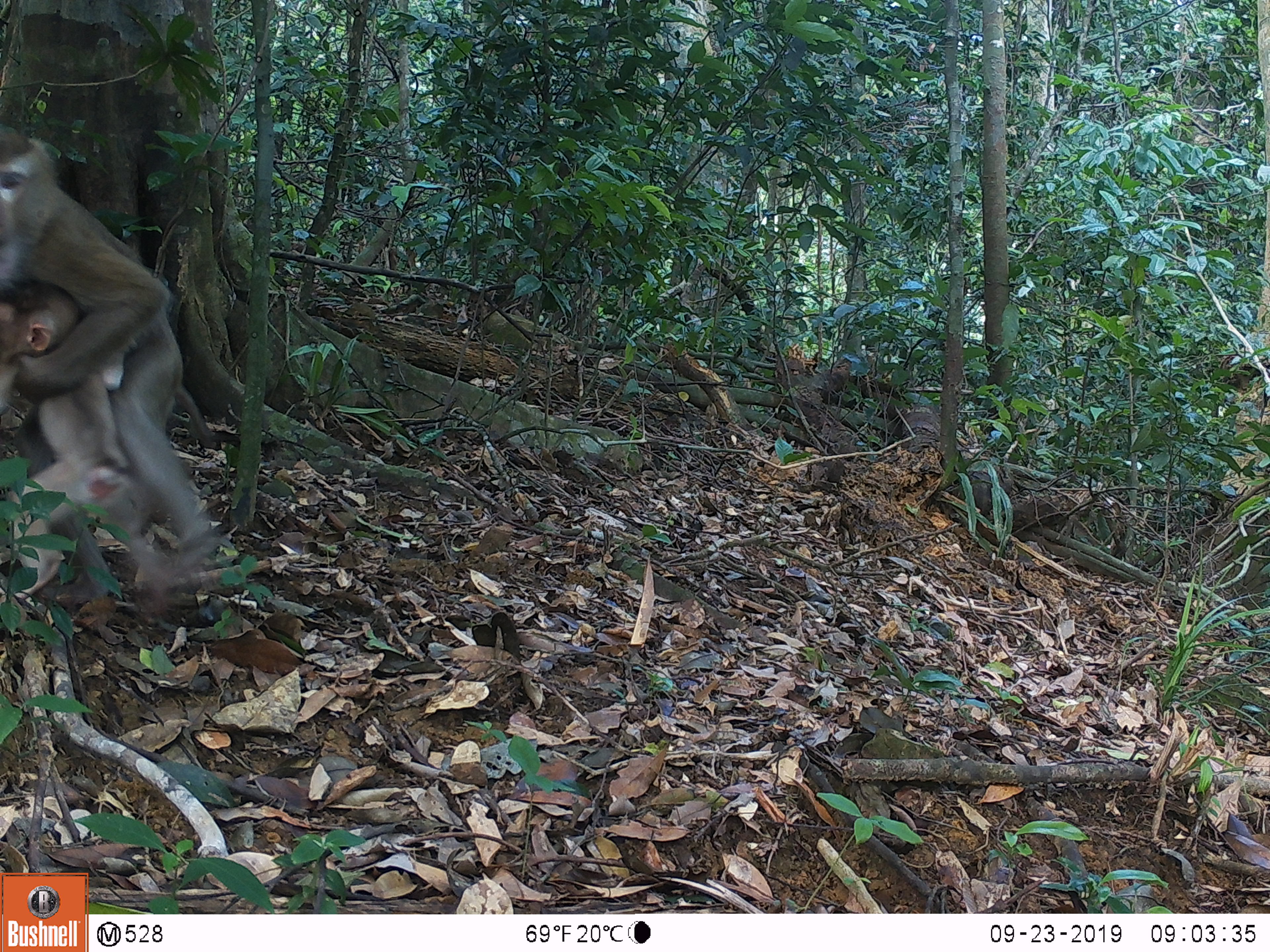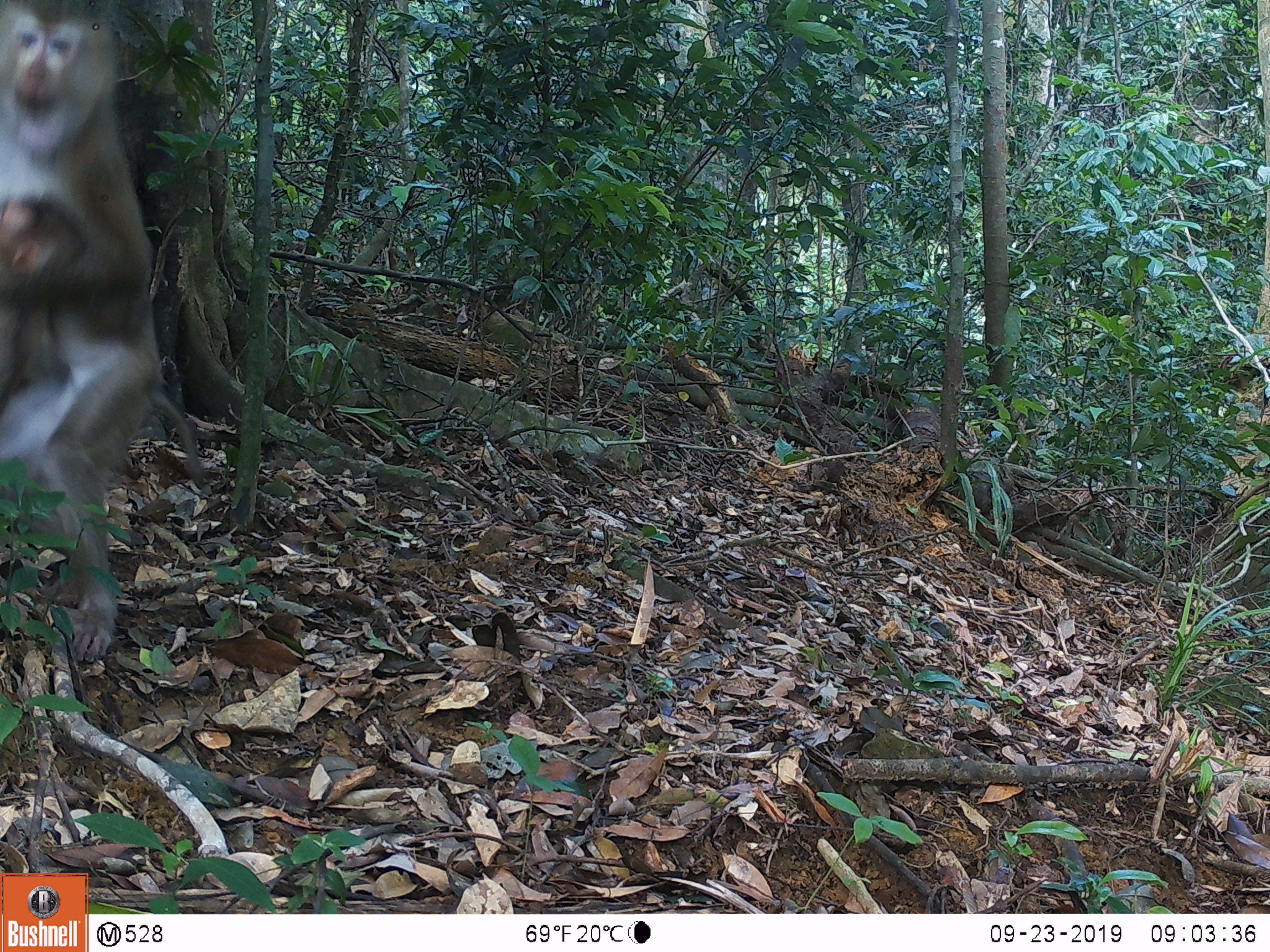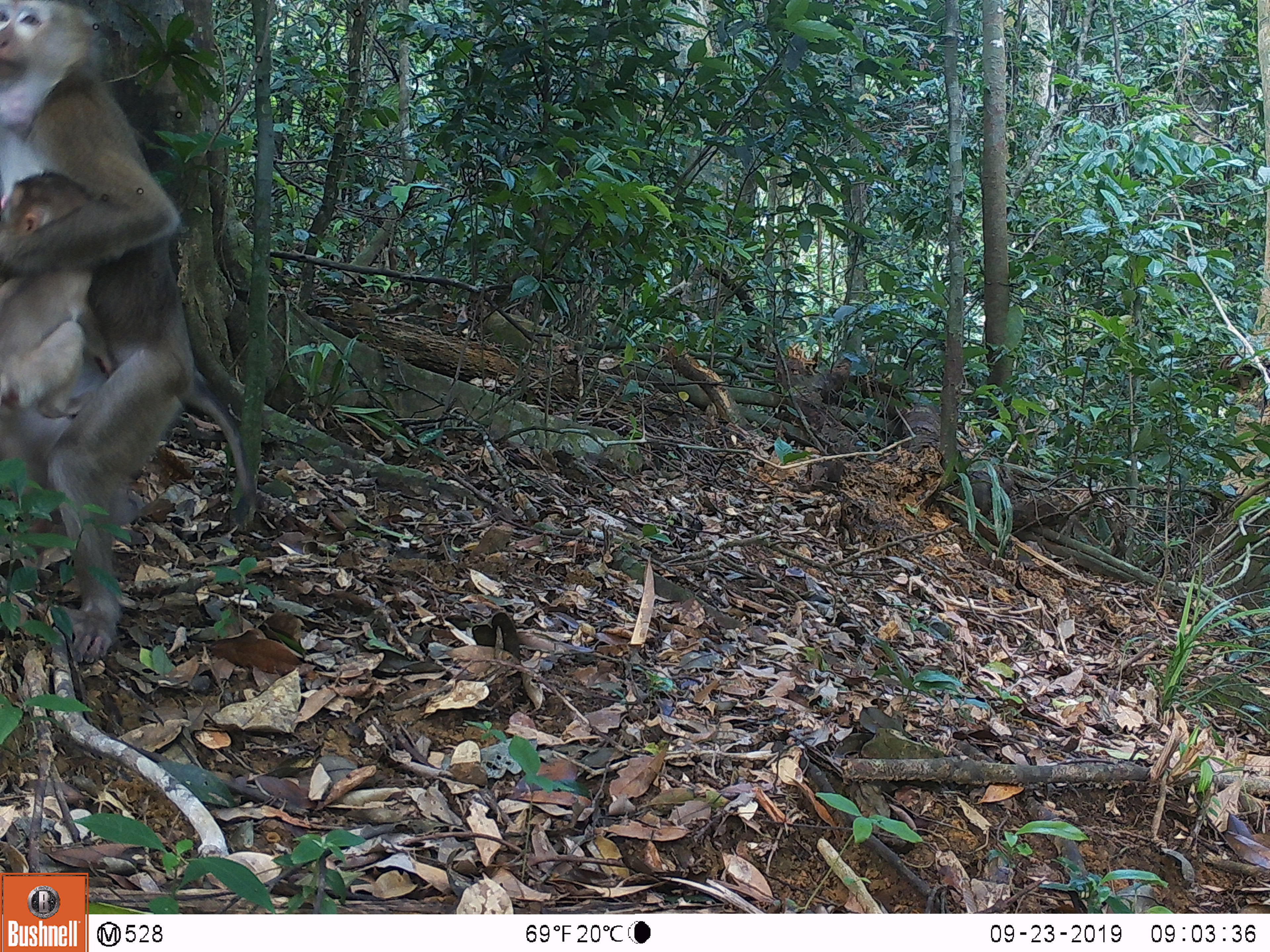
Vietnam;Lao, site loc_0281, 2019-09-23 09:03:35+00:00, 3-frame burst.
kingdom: Animalia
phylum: Chordata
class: Mammalia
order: Primates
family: Cercopithecidae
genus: Macaca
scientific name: Macaca nemestrina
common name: pig-tailed macaque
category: pig tailed macaque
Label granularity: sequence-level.